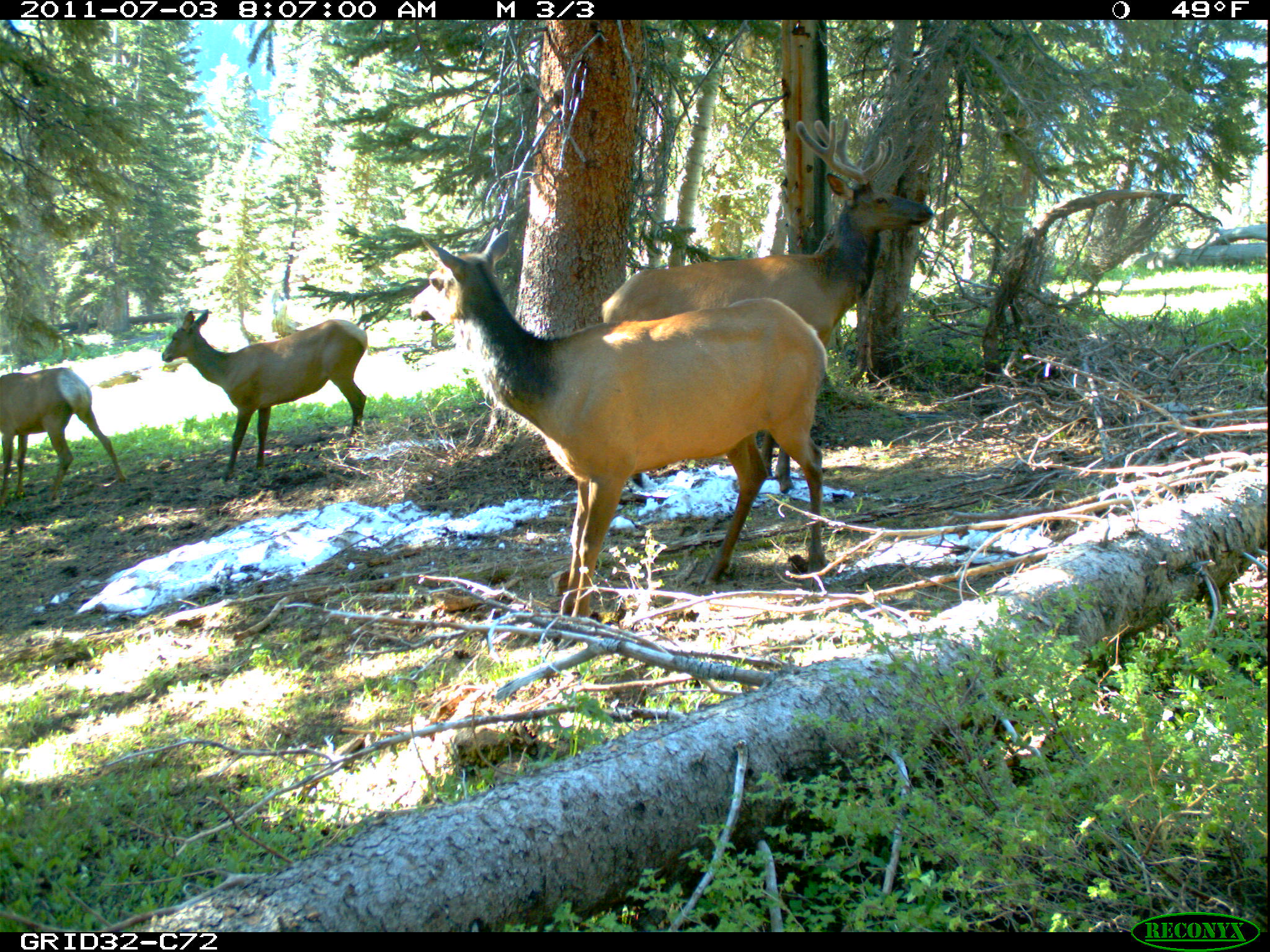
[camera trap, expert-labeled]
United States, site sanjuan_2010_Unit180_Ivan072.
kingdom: Animalia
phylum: Chordata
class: Mammalia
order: Artiodactyla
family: Cervidae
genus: Cervus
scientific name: Cervus elaphus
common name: red deer